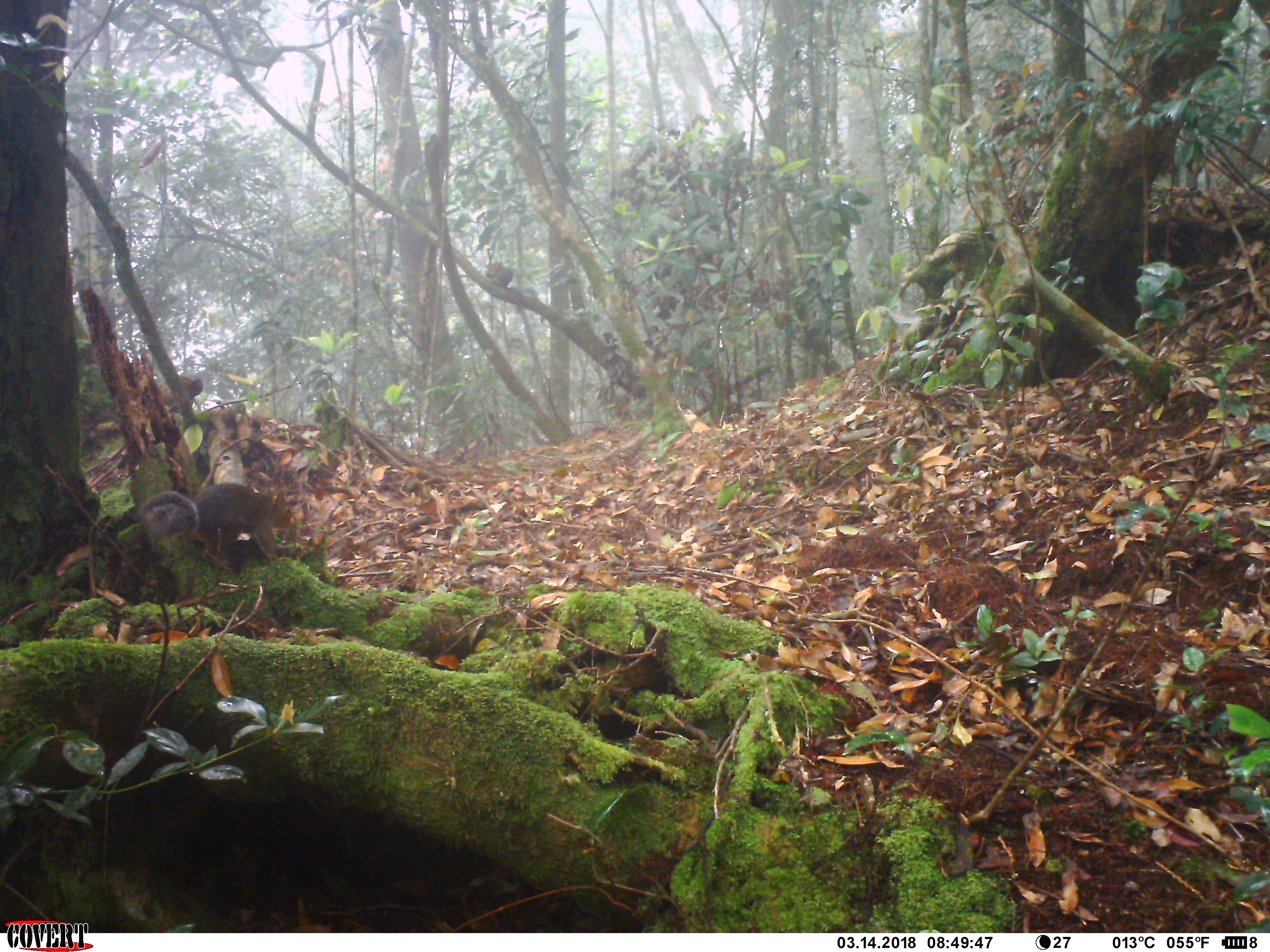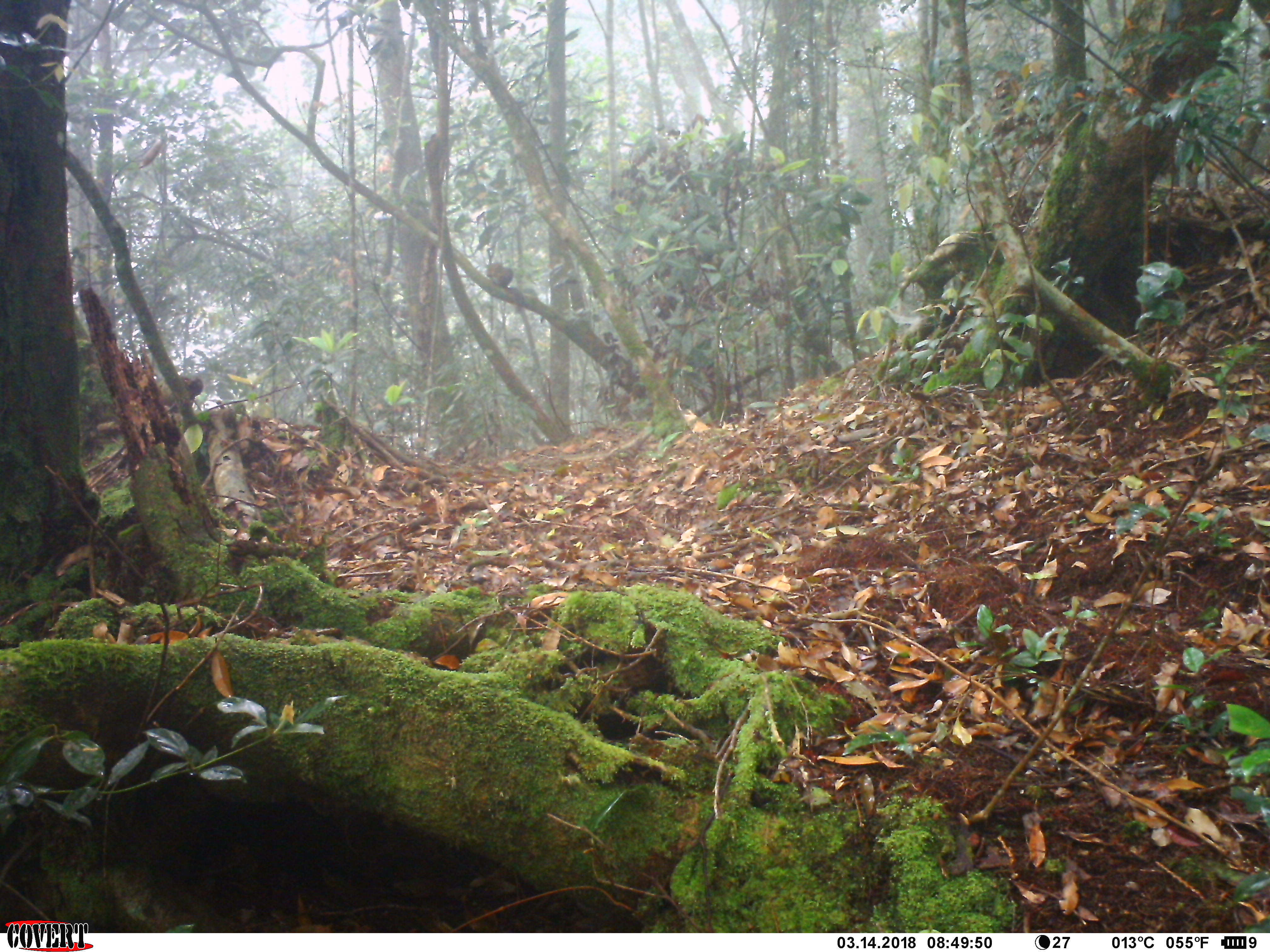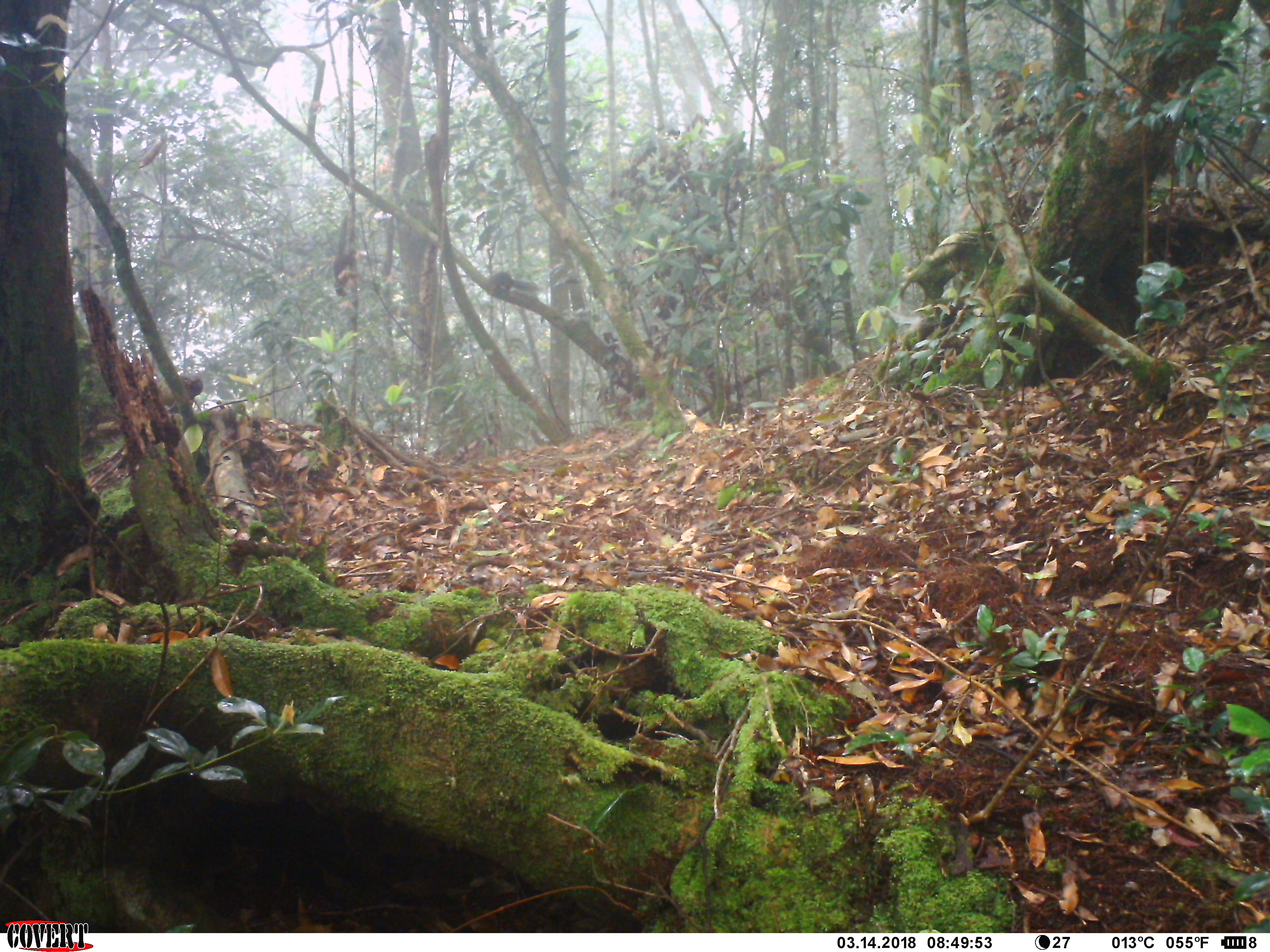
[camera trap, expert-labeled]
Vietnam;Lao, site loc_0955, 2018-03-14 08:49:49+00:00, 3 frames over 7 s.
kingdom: Animalia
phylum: Chordata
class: Mammalia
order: Rodentia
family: Sciuridae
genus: Dremomys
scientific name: Dremomys rufigenis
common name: red-cheeked squirrel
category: red cheeked squirrel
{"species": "red cheeked squirrel (red-cheeked squirrel) (Dremomys rufigenis)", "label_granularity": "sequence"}